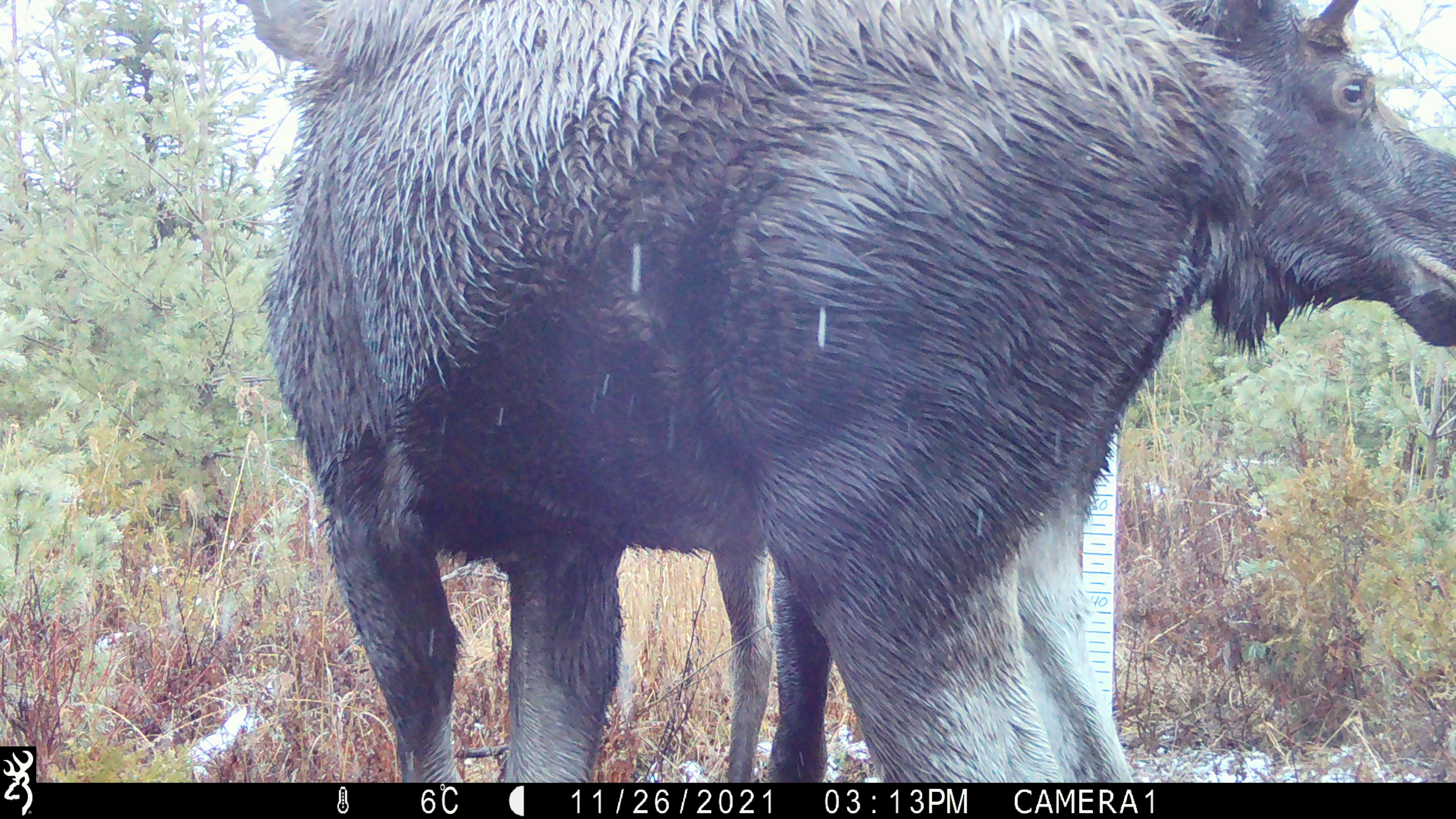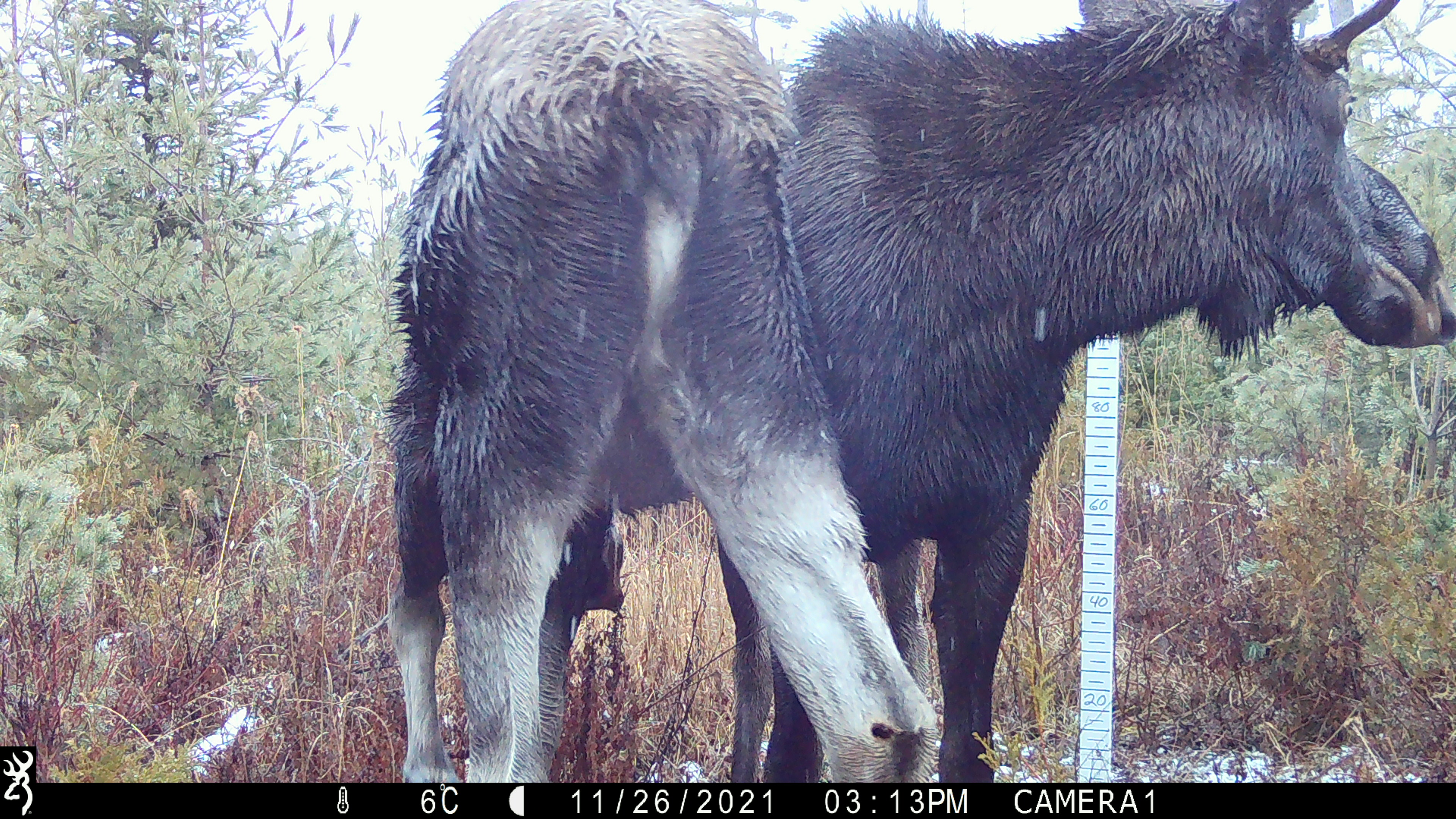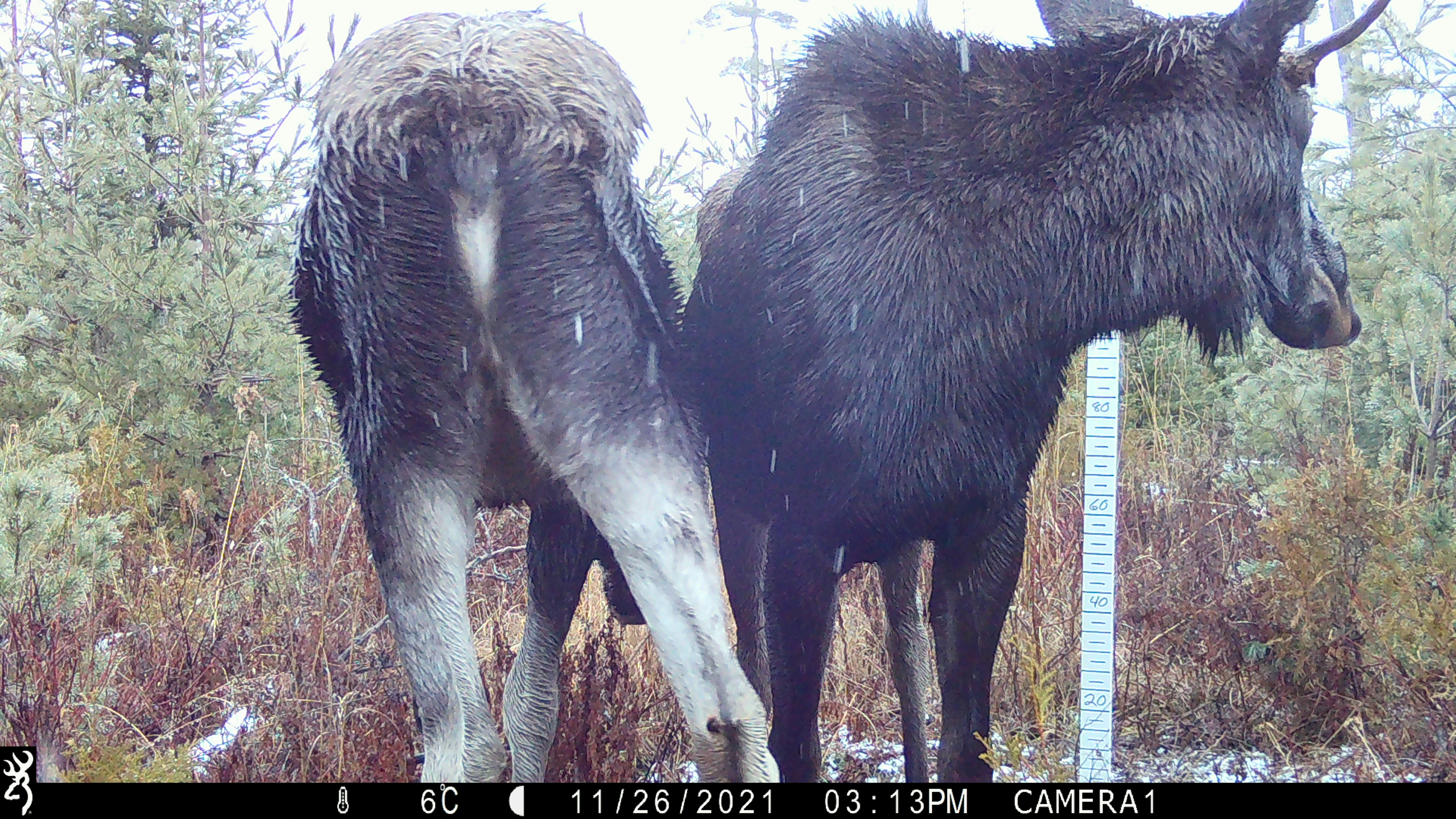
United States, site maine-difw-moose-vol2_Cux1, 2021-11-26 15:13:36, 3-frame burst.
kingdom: Animalia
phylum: Chordata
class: Mammalia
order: Artiodactyla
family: Cervidae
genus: Alces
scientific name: Alces alces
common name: moose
Moose (Alces alces).